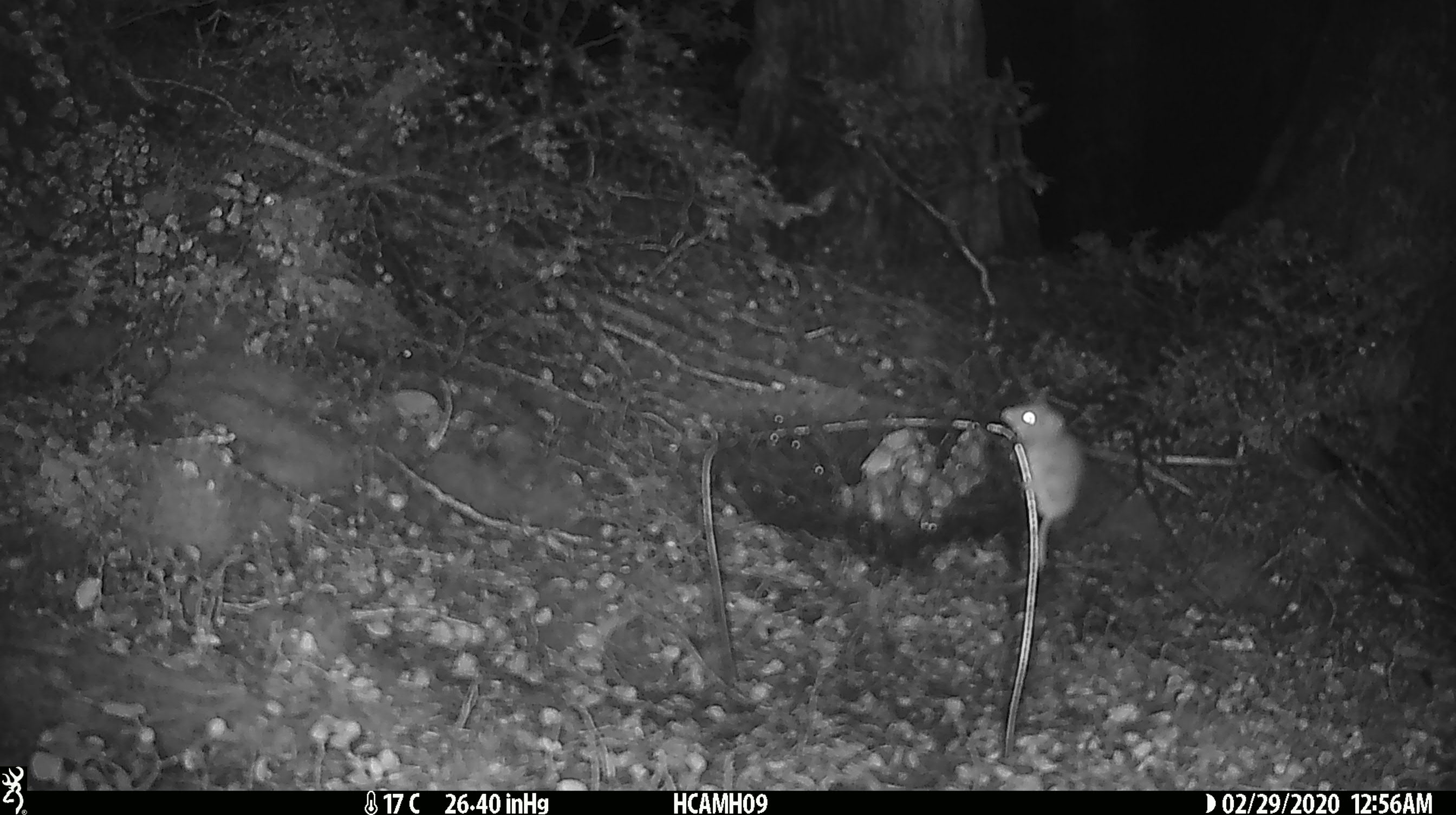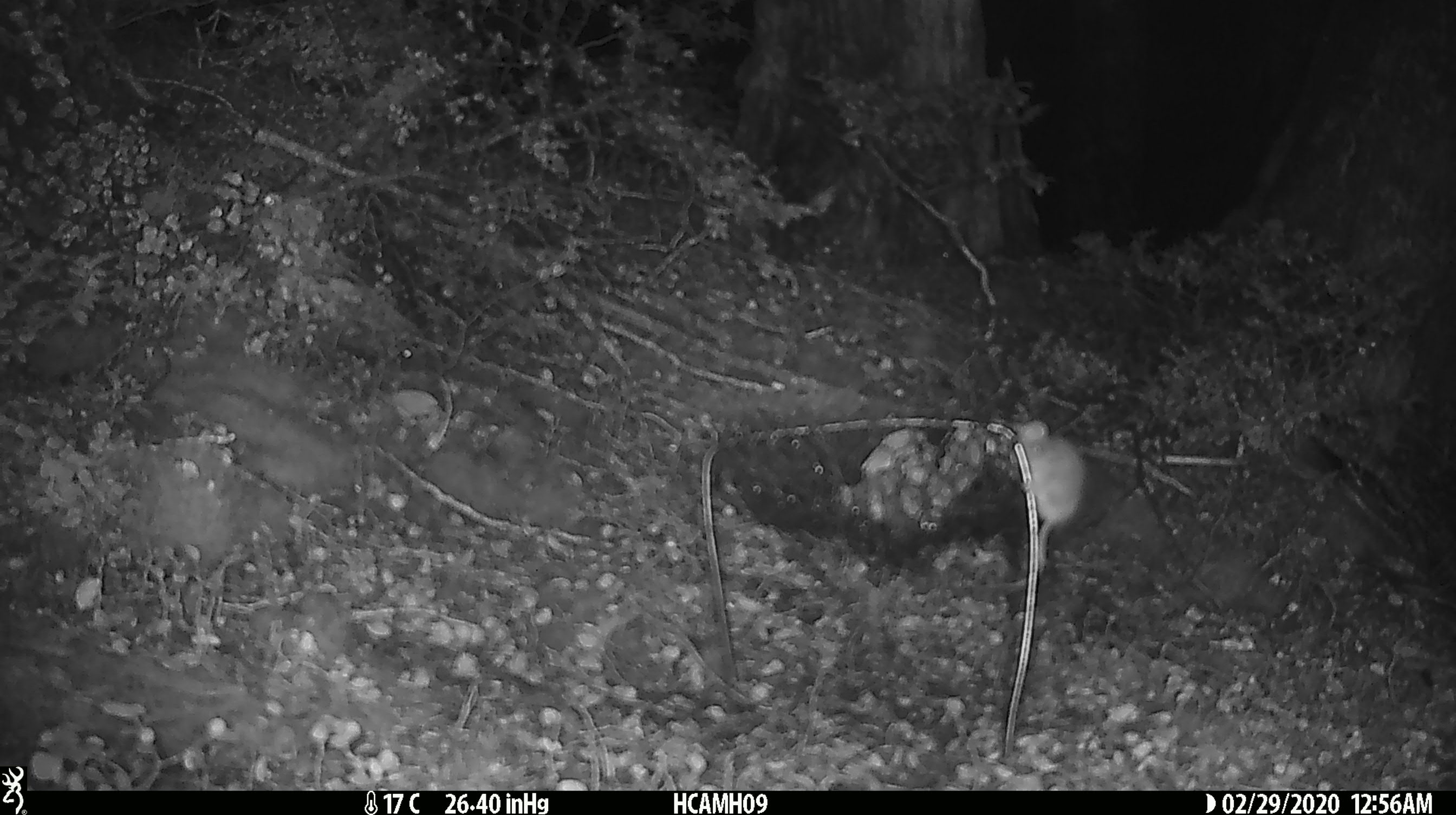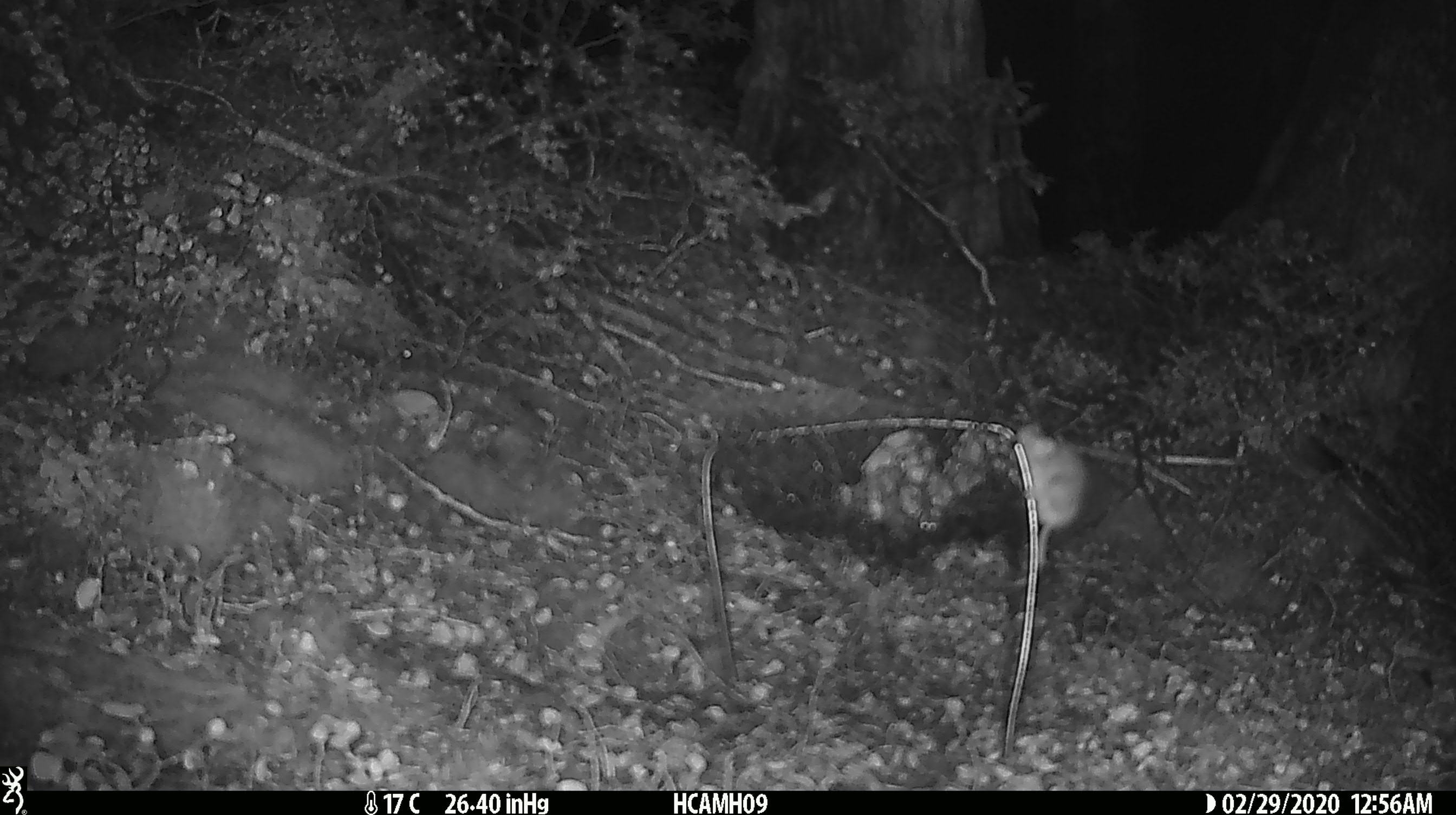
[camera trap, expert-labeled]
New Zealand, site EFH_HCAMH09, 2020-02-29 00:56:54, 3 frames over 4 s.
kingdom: Animalia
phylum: Chordata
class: Mammalia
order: Rodentia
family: Muridae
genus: Mus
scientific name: Mus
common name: mouse